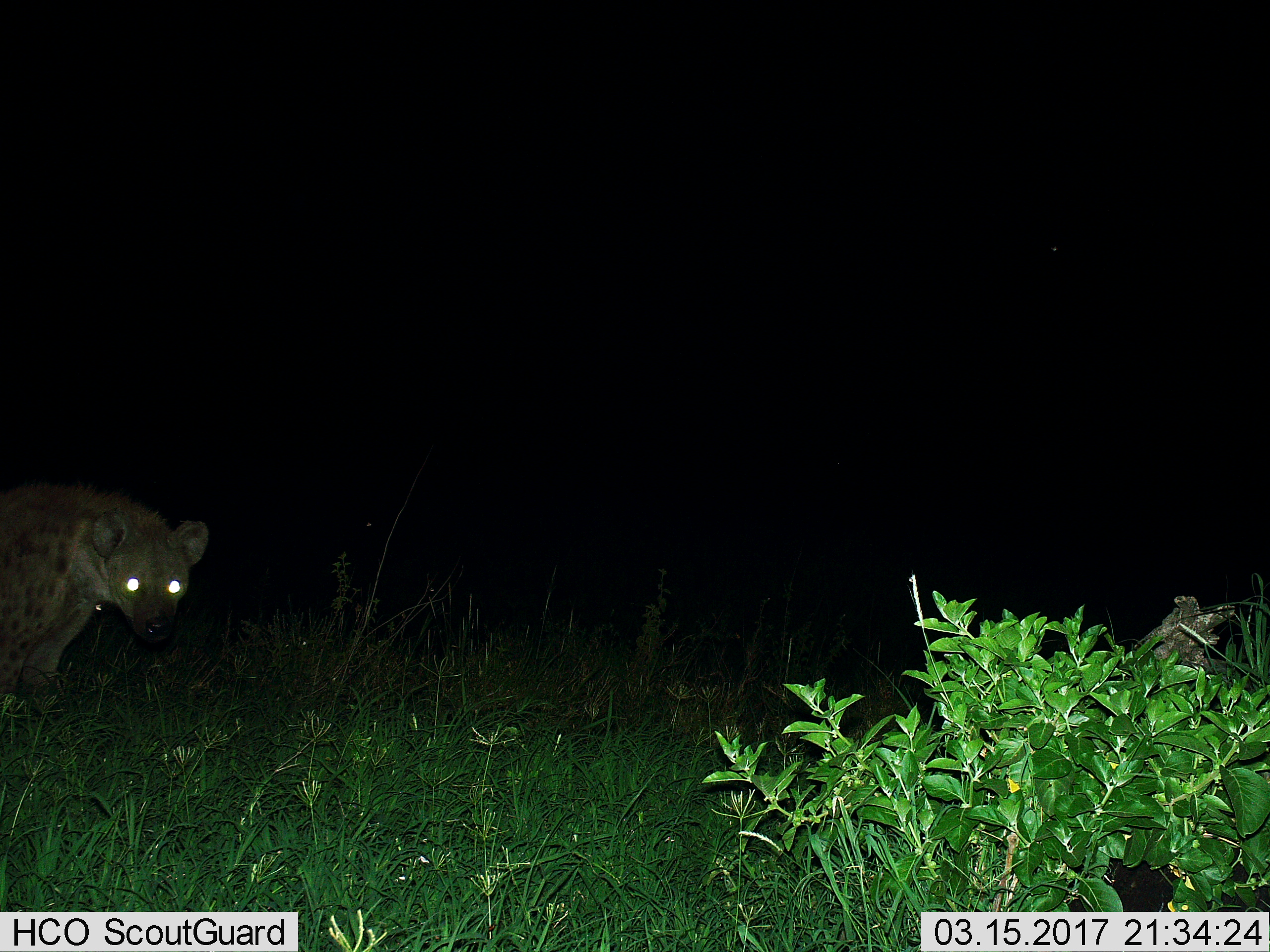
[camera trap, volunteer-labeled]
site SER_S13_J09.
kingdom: Animalia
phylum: Chordata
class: Mammalia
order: Carnivora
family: Hyaenidae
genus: Crocuta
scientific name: Crocuta crocuta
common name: spotted hyena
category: hyenaspotted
Hyenaspotted (spotted hyena) (Crocuta crocuta), count 1. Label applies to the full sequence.